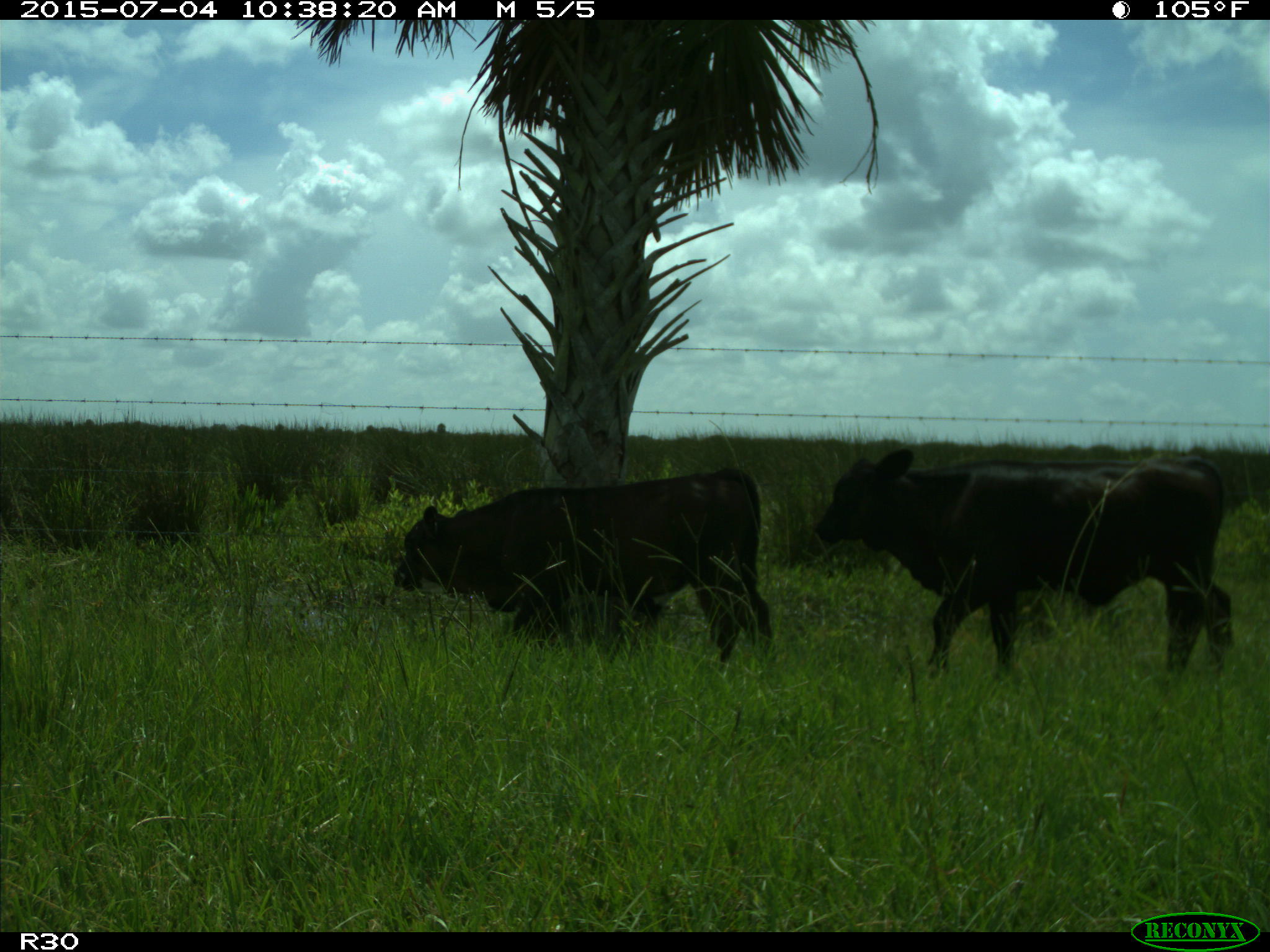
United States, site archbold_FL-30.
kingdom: Animalia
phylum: Chordata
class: Mammalia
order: Artiodactyla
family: Bovidae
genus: Bos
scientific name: Bos taurus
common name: domestic cow